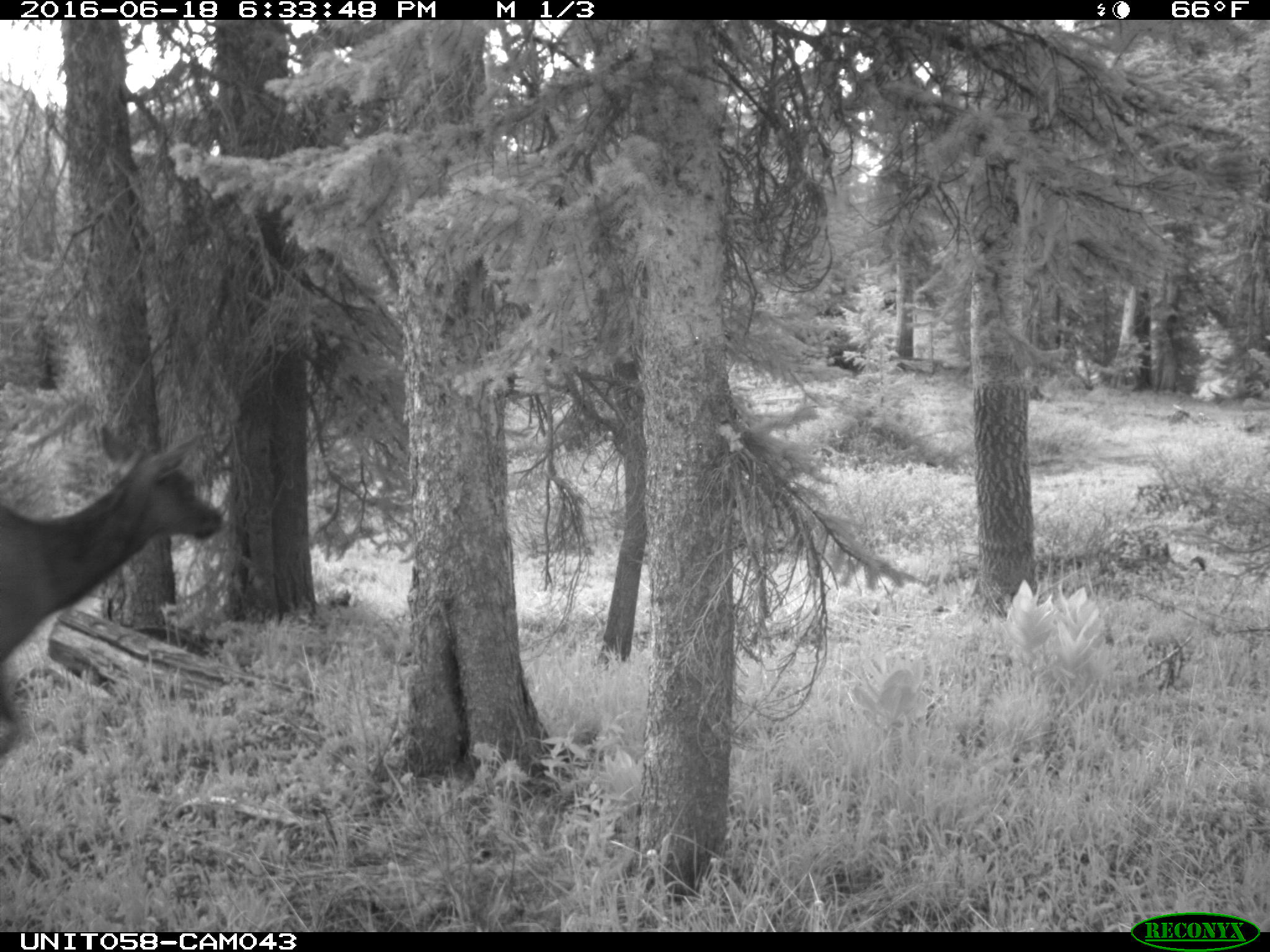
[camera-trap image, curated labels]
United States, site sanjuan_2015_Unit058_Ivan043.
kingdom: Animalia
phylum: Chordata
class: Mammalia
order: Artiodactyla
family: Cervidae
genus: Cervus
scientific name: Cervus elaphus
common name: red deer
Cervus elaphus (red deer).